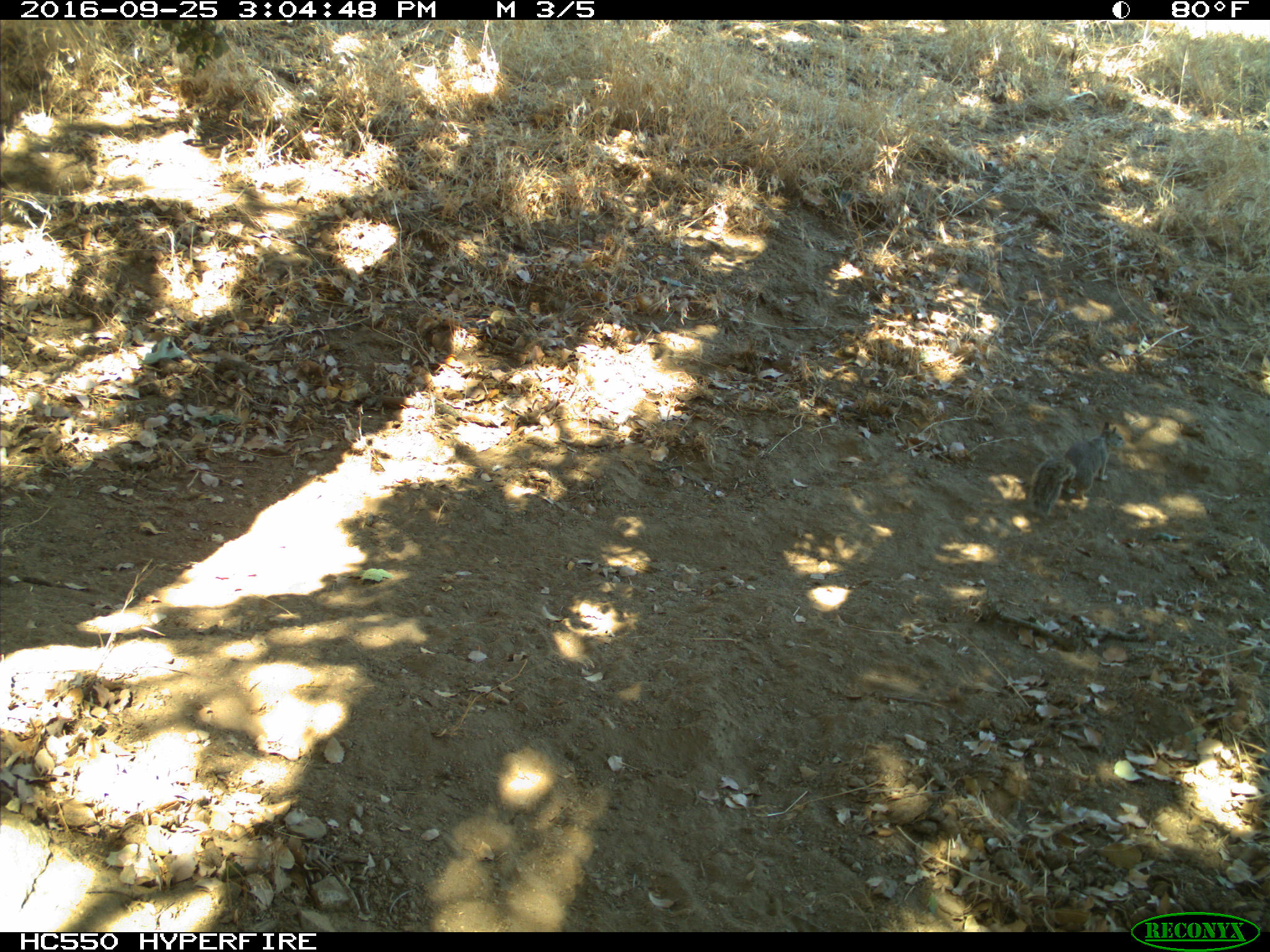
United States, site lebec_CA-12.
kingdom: Animalia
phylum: Chordata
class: Mammalia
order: Rodentia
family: Sciuridae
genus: Otospermophilus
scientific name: Otospermophilus beecheyi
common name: california ground squirrel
Otospermophilus beecheyi (california ground squirrel).